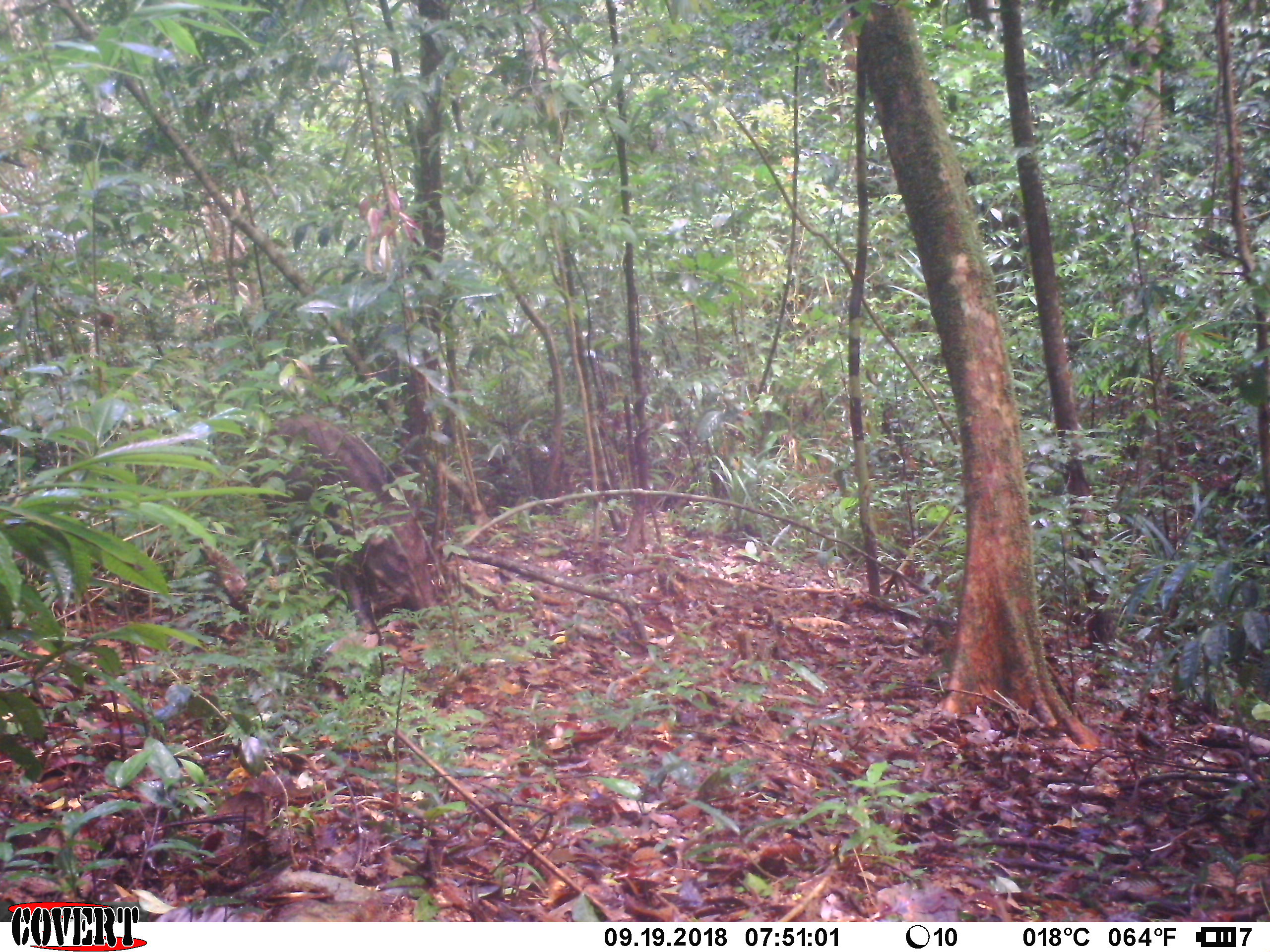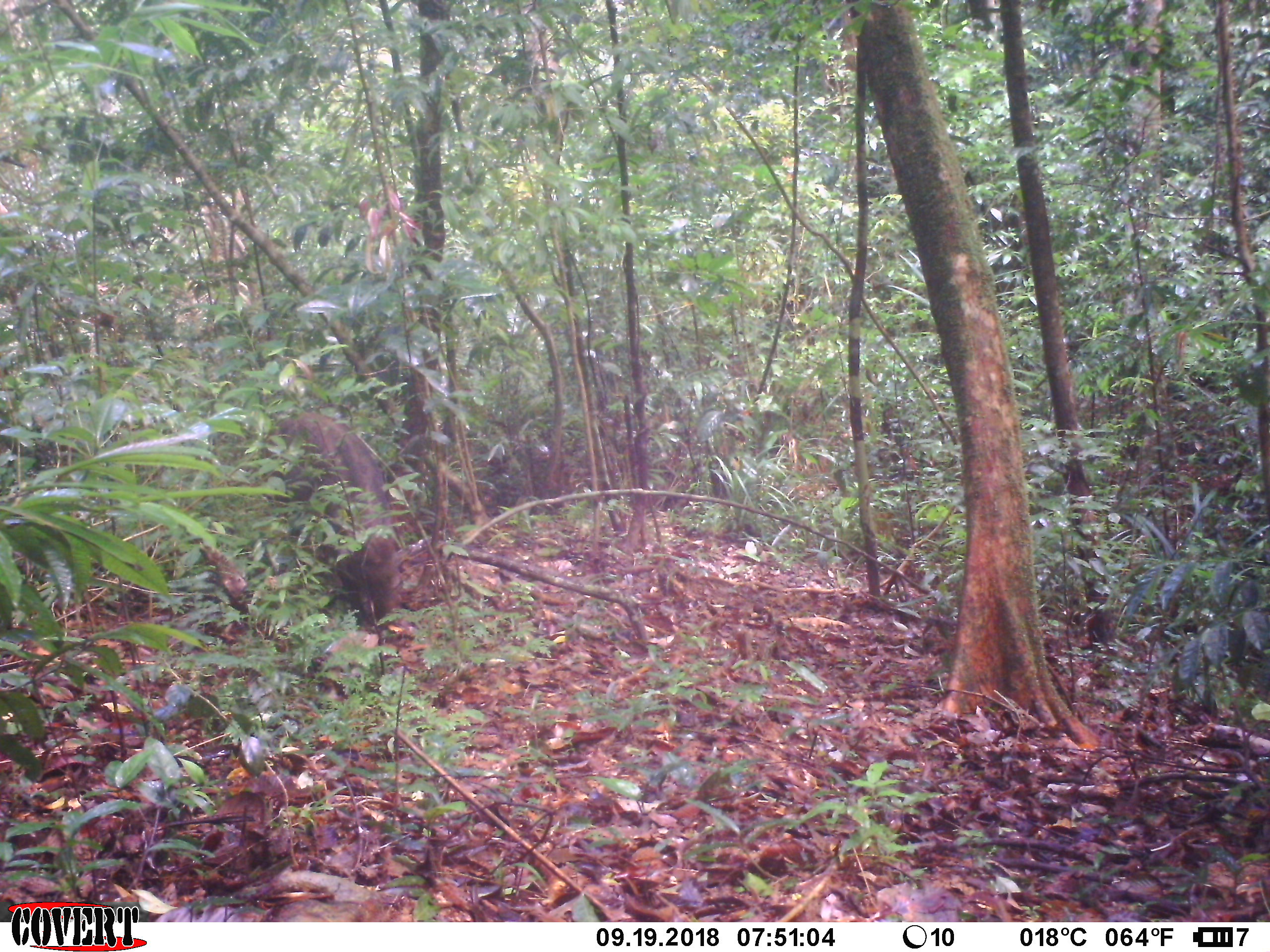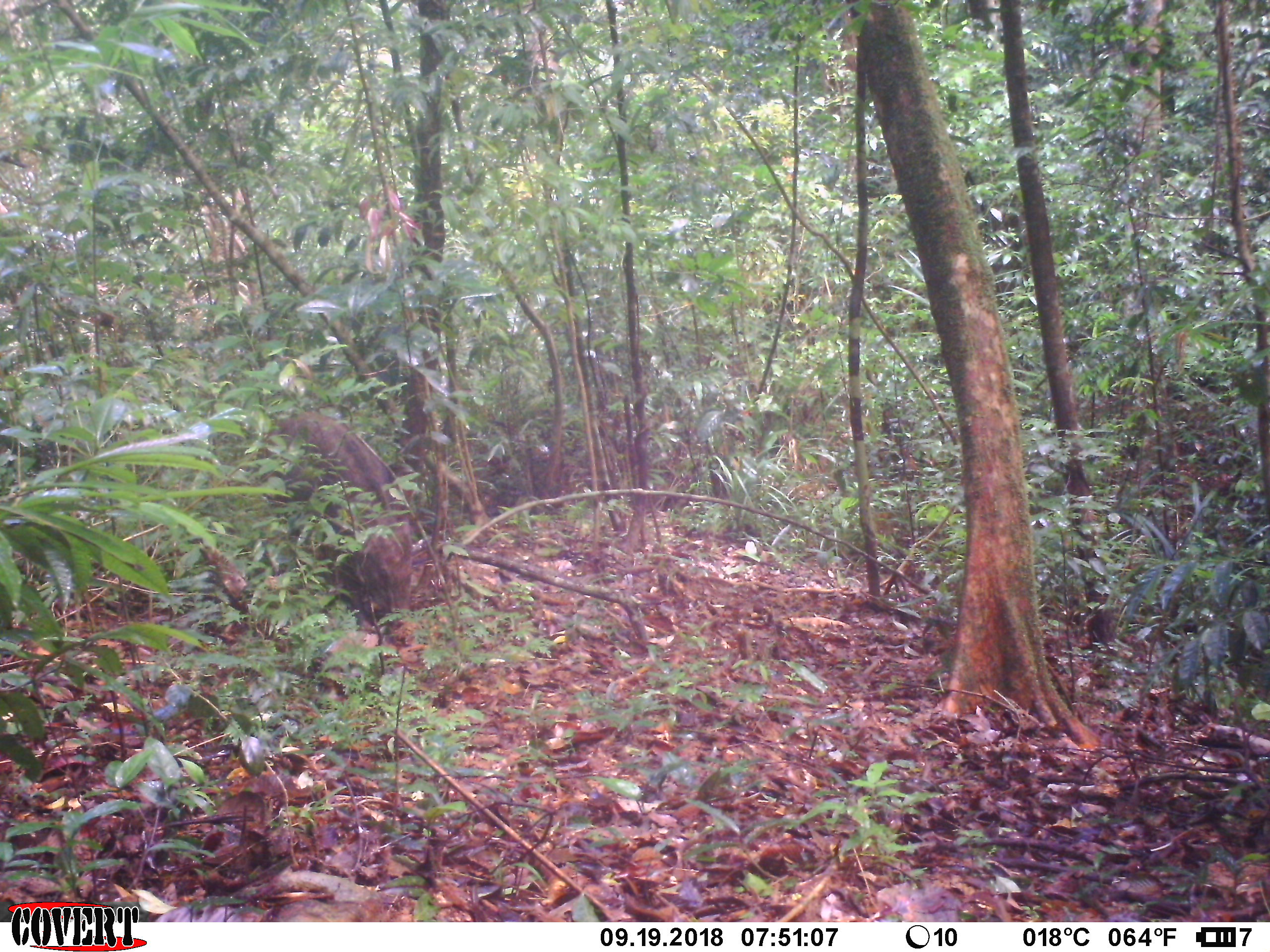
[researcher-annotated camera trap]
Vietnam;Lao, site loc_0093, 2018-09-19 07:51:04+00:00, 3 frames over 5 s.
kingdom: Animalia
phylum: Chordata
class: Mammalia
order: Artiodactyla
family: Suidae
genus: Sus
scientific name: Sus scrofa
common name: eurasian wild pig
Eurasian wild pig (Sus scrofa). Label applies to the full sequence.